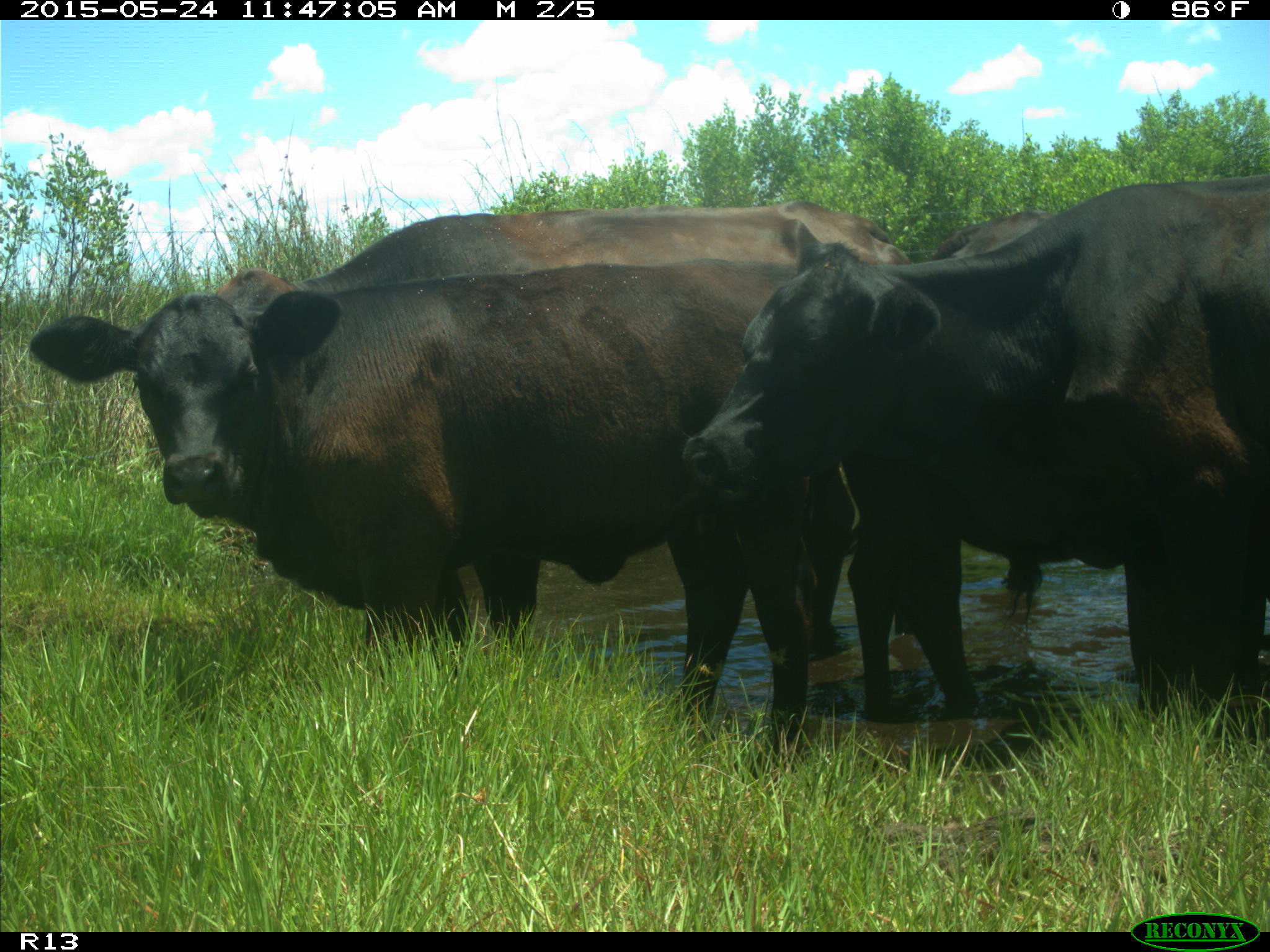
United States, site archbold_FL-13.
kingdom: Animalia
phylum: Chordata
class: Mammalia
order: Artiodactyla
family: Bovidae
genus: Bos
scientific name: Bos taurus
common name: domestic cow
Bos taurus (domestic cow).